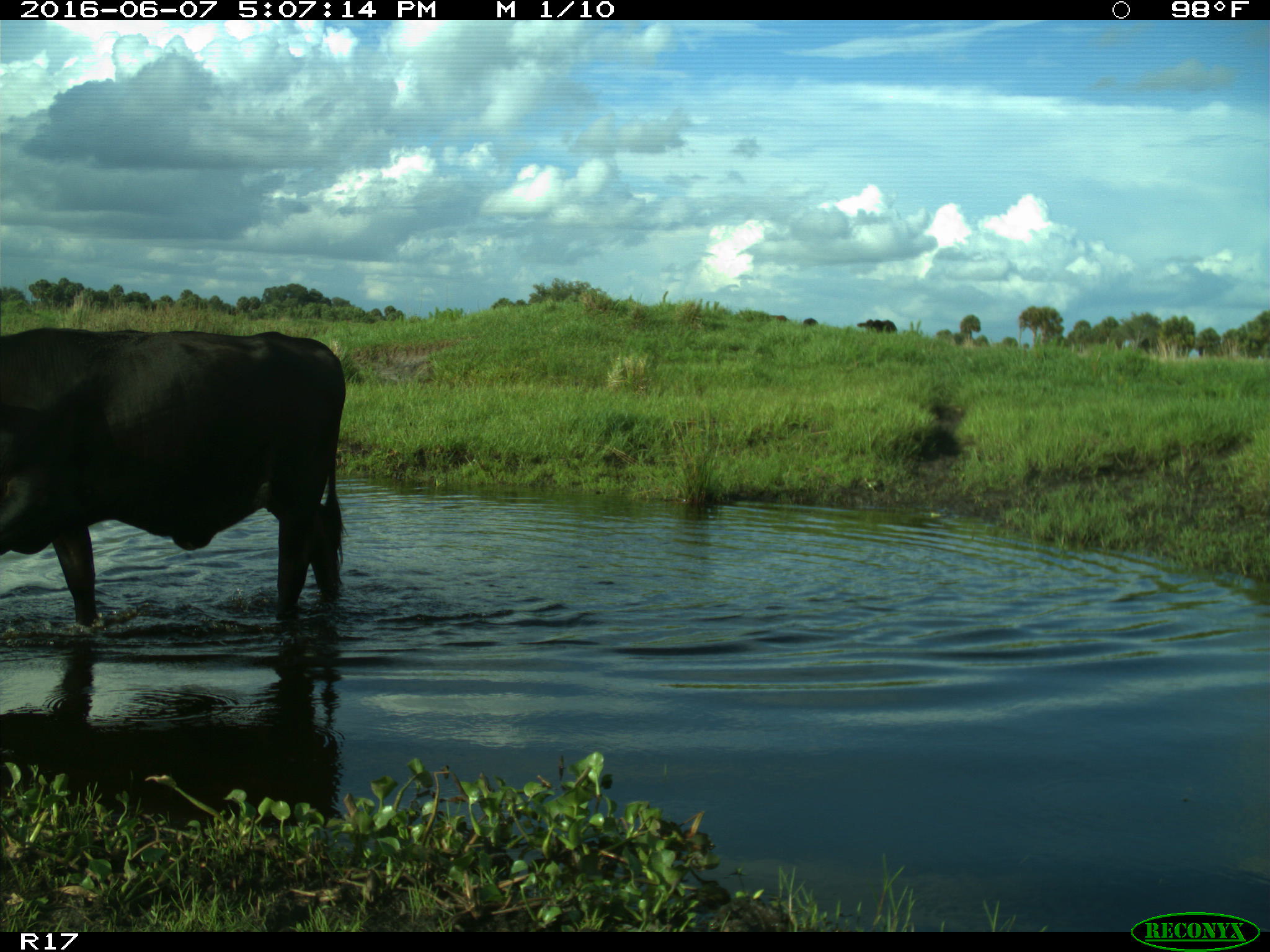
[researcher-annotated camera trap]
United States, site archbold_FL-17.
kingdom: Animalia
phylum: Chordata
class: Mammalia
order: Artiodactyla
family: Bovidae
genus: Bos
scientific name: Bos taurus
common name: domestic cow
Bos taurus (domestic cow).